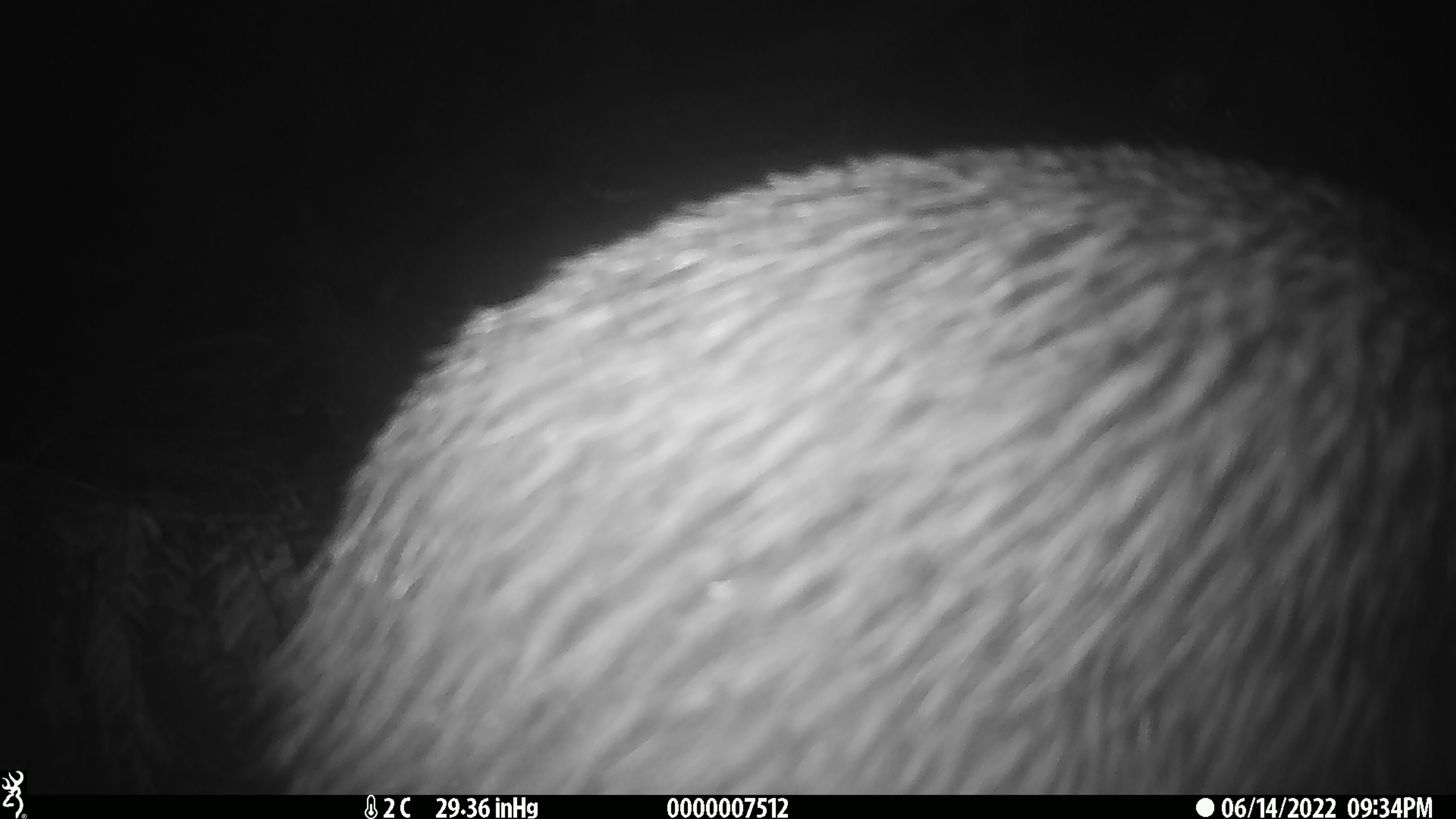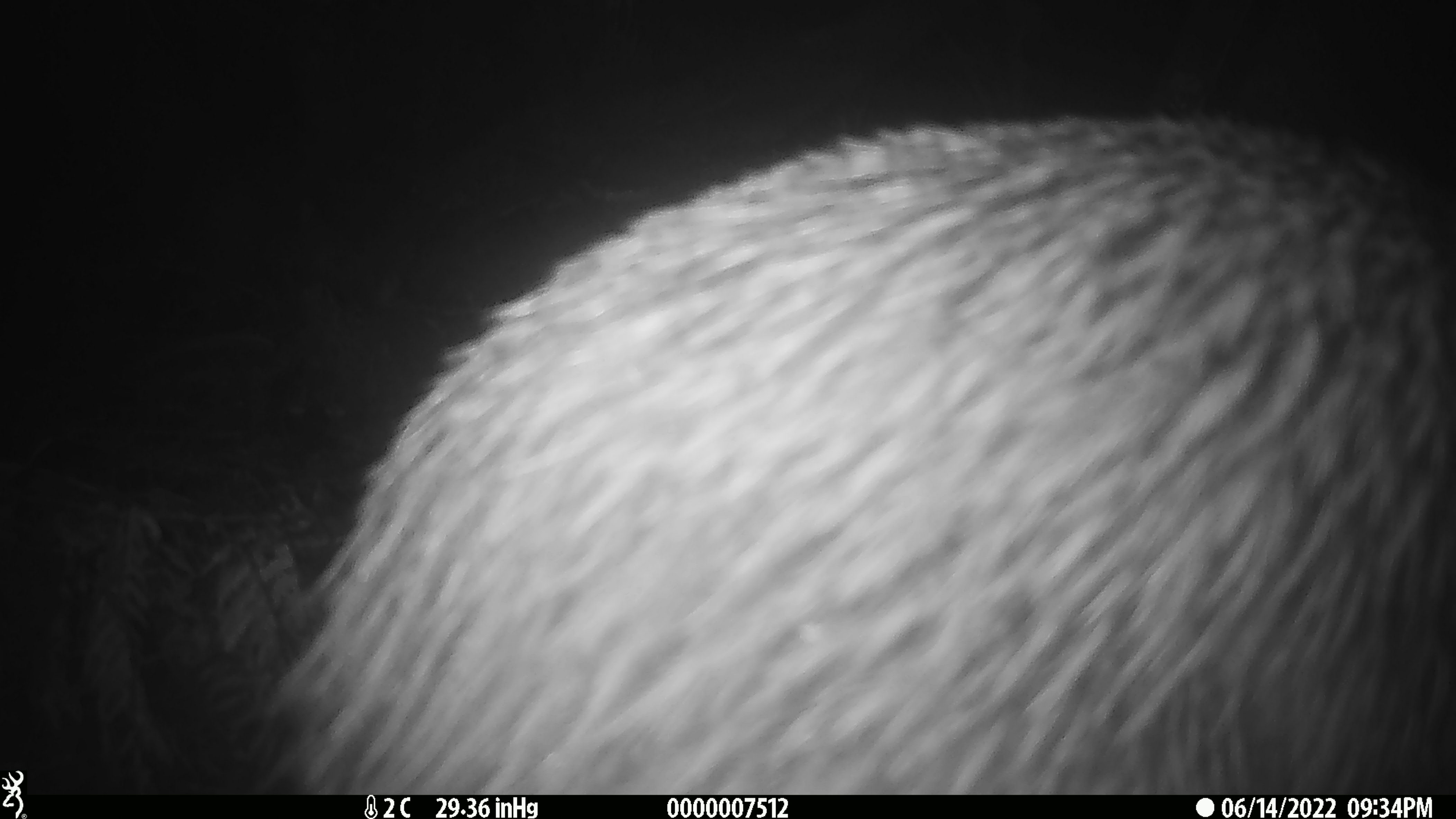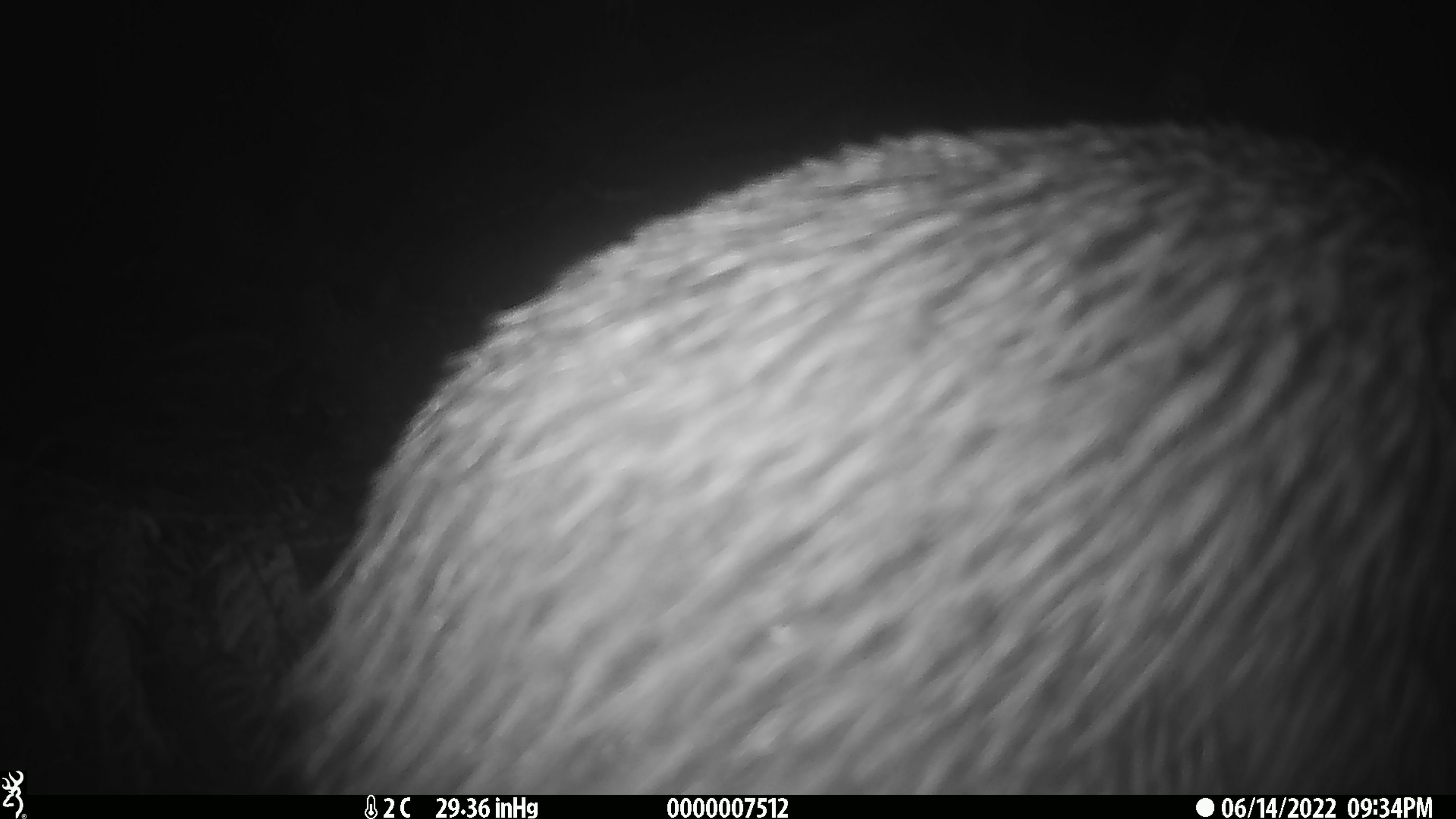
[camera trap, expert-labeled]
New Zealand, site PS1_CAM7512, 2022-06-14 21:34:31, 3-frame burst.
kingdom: Animalia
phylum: Chordata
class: Aves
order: Apterygiformes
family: Apterygidae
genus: Apteryx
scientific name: Apteryx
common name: kiwi